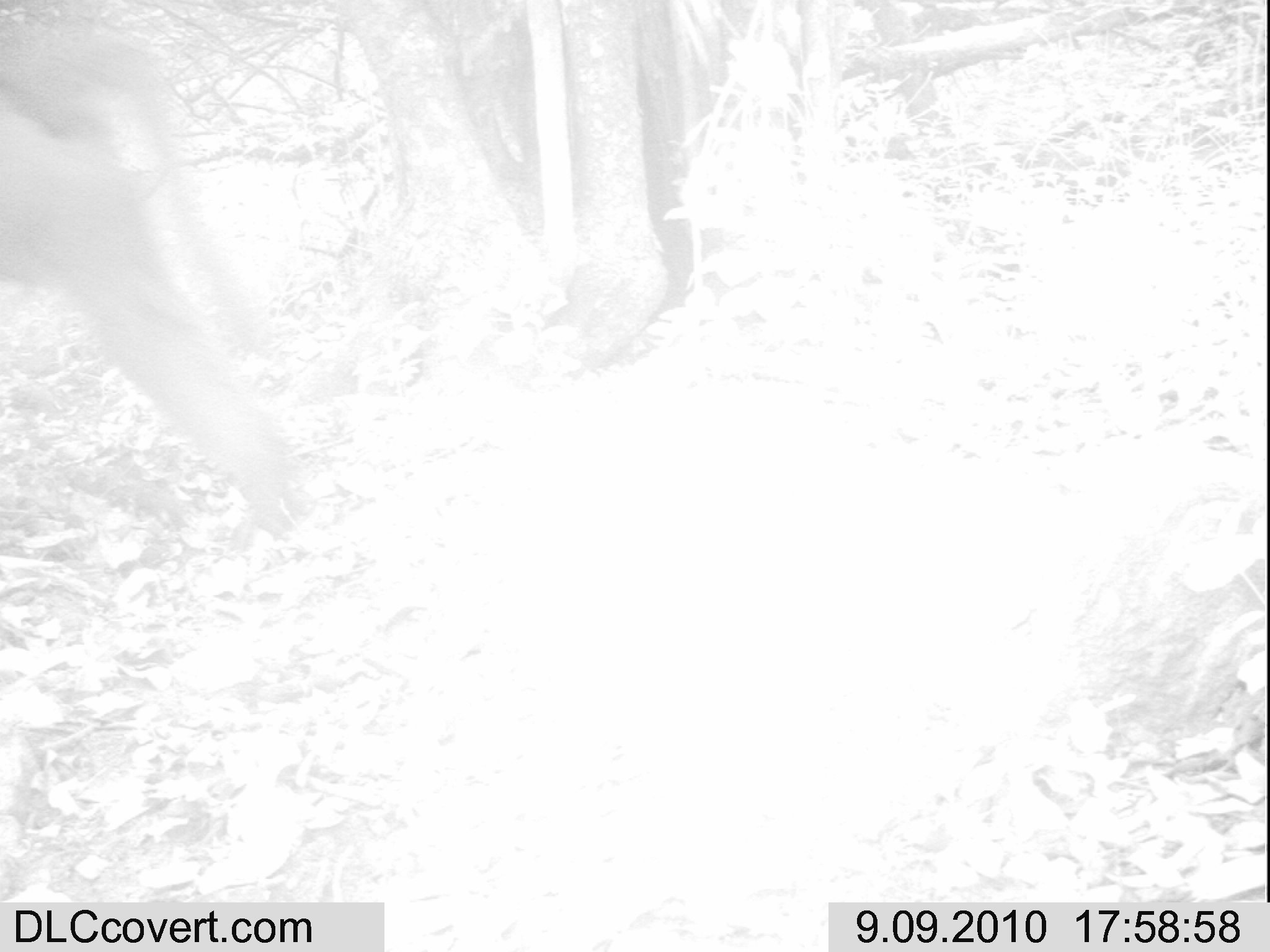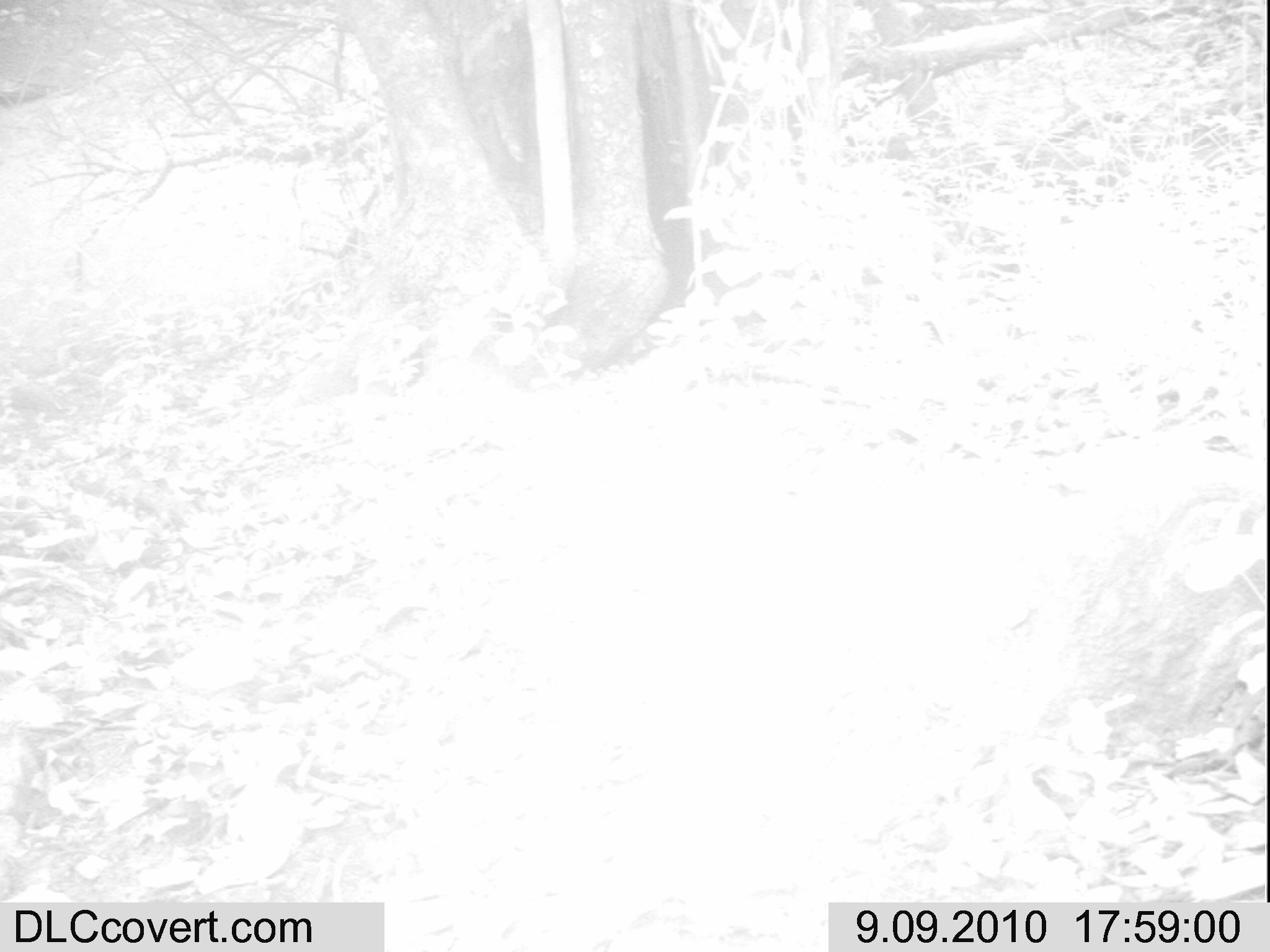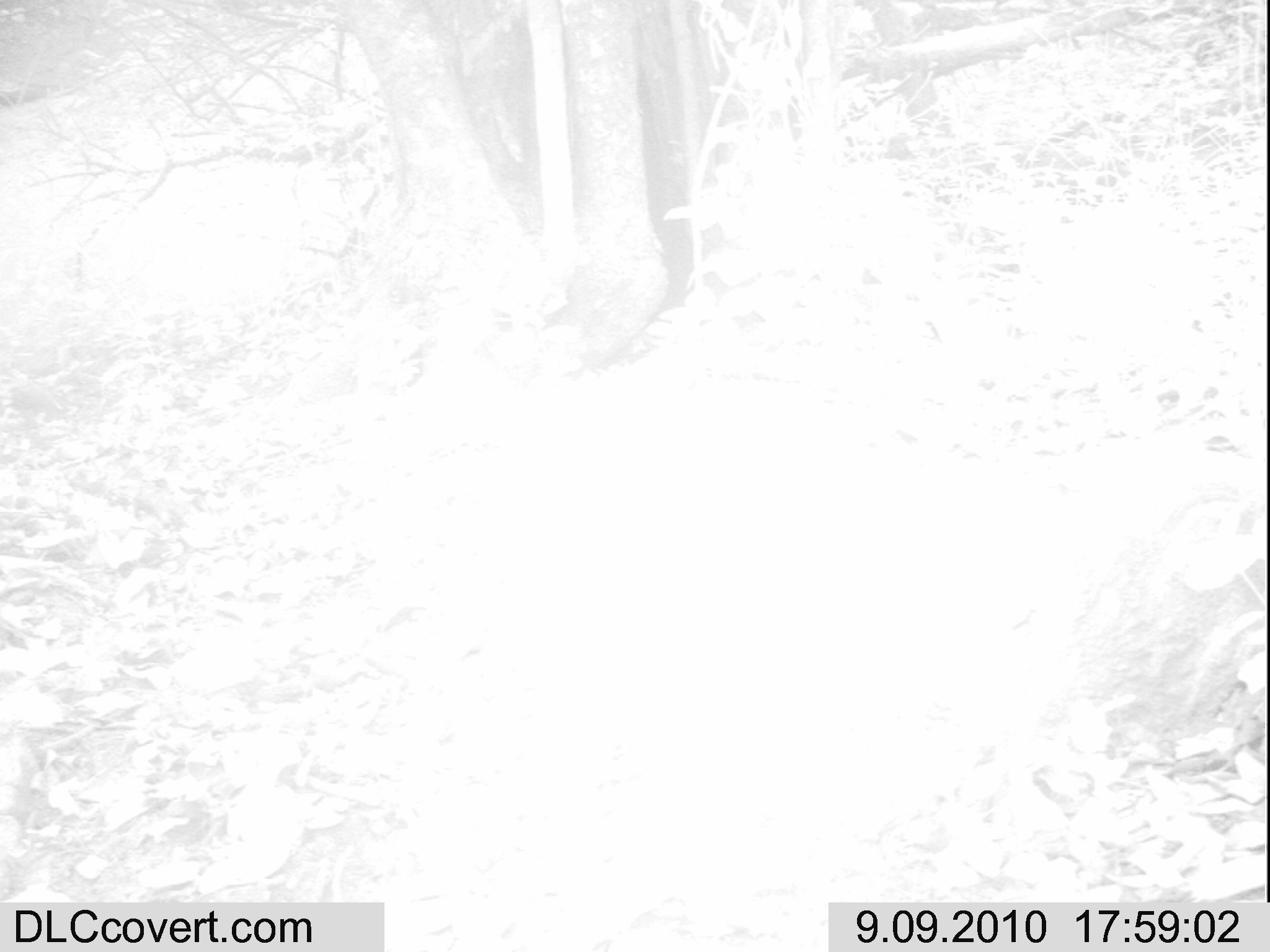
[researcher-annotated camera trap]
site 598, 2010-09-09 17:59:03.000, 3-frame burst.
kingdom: Animalia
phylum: Chordata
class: Mammalia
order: Primates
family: Cercopithecidae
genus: Papio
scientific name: Papio anubis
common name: olive baboon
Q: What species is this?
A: Papio anubis (olive baboon).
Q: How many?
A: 1.